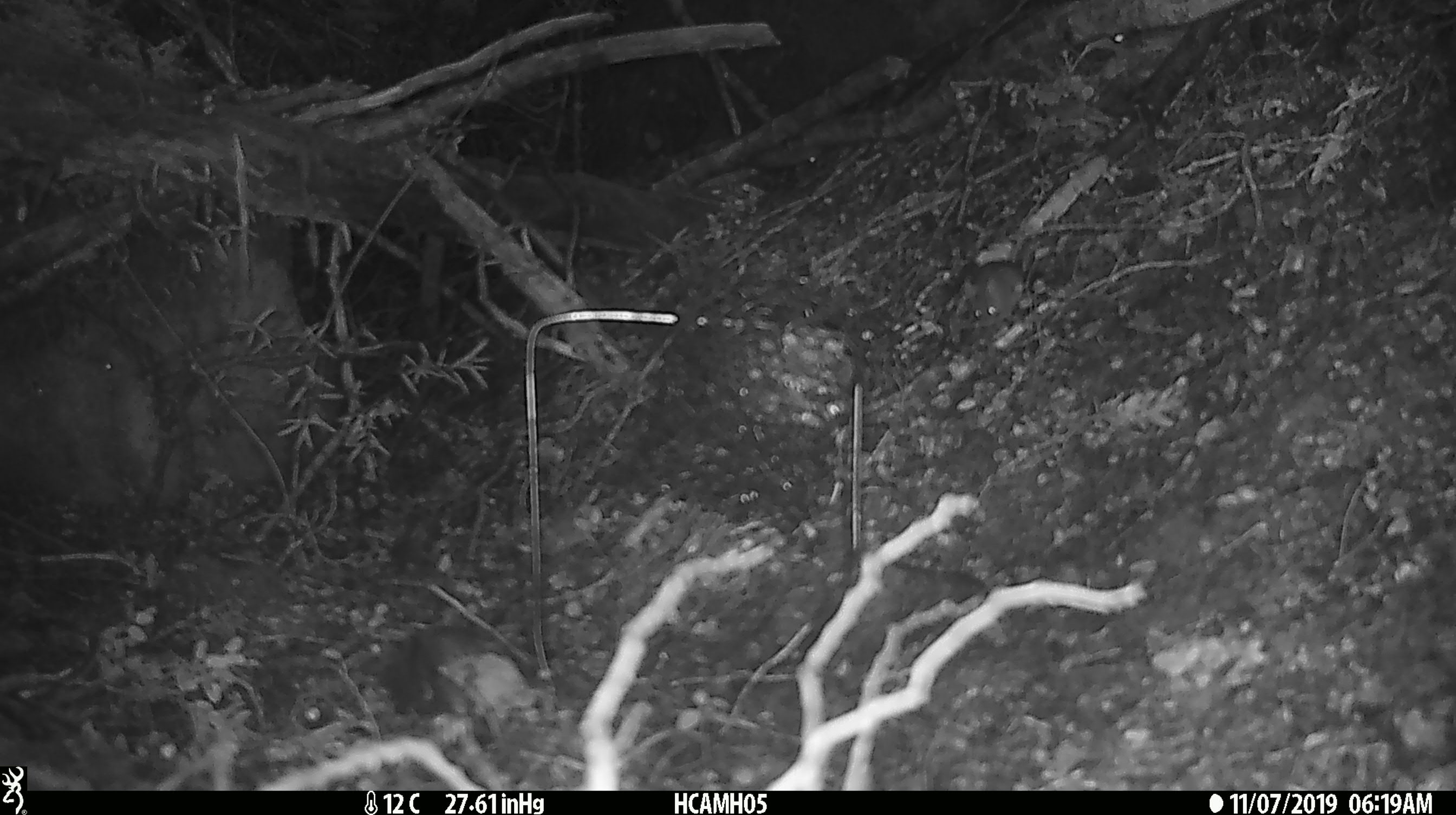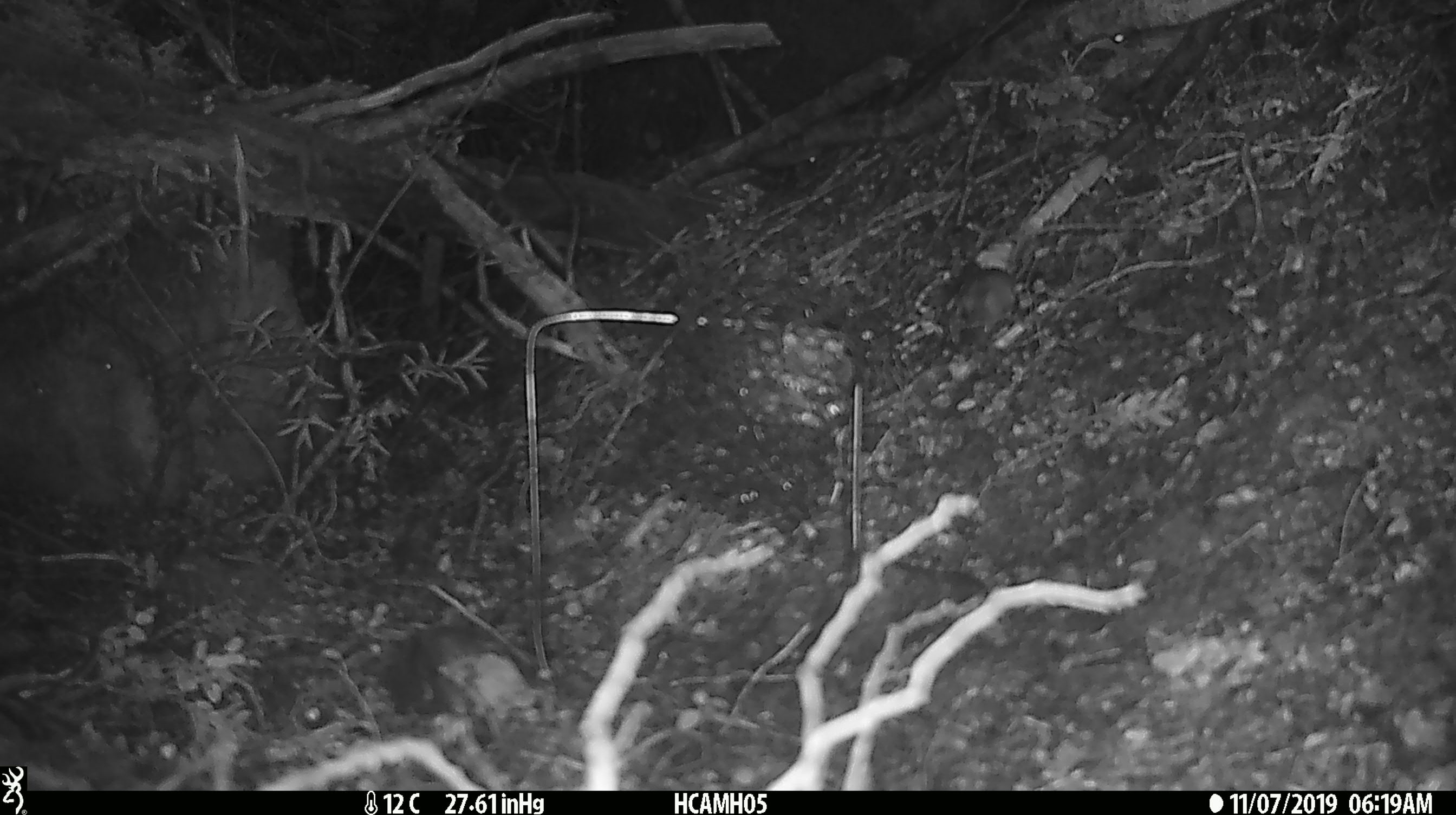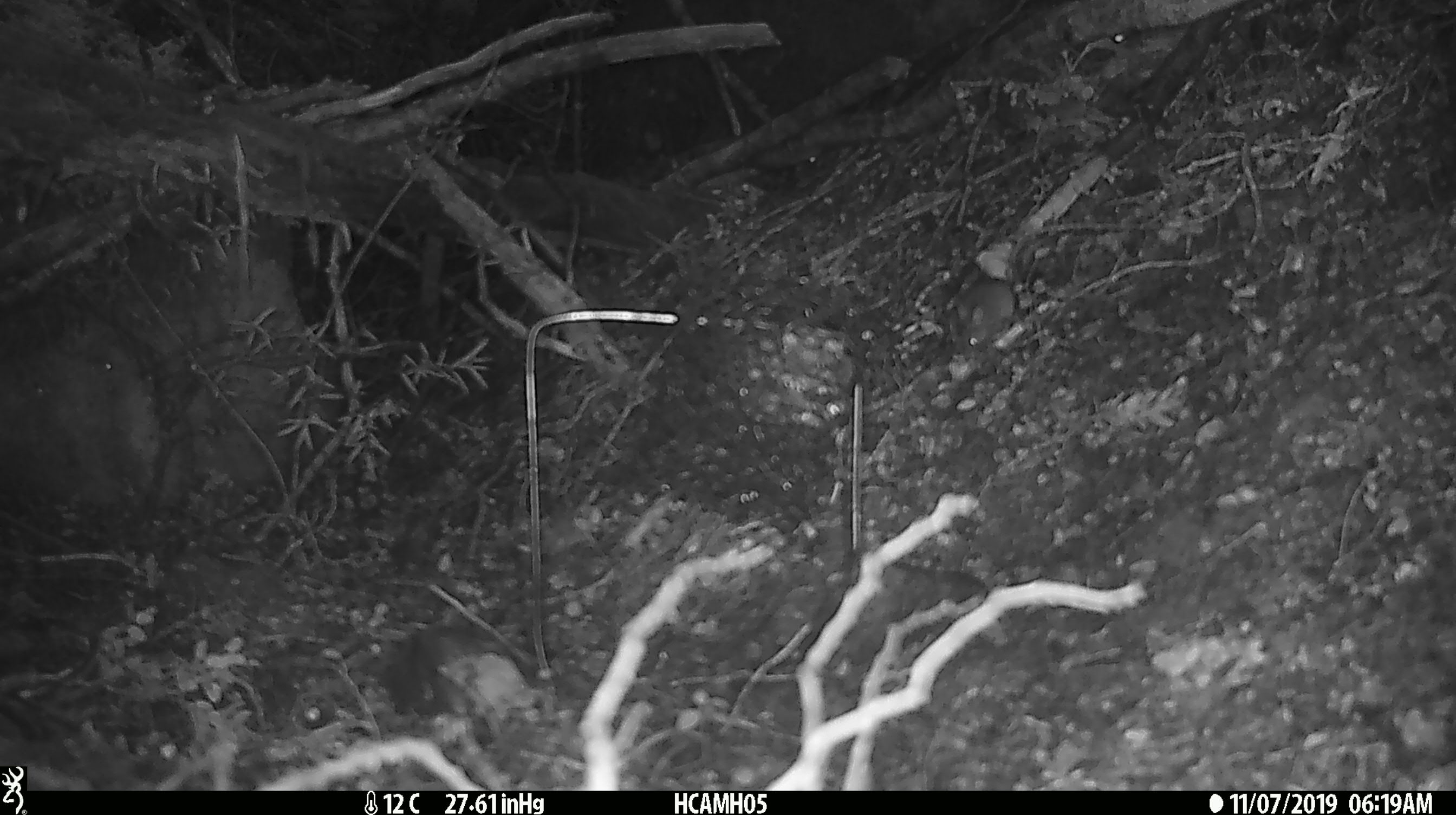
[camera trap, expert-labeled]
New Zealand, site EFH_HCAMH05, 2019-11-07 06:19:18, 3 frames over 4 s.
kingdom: Animalia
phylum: Chordata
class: Mammalia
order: Rodentia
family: Muridae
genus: Mus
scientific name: Mus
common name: mouse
Mouse (Mus).